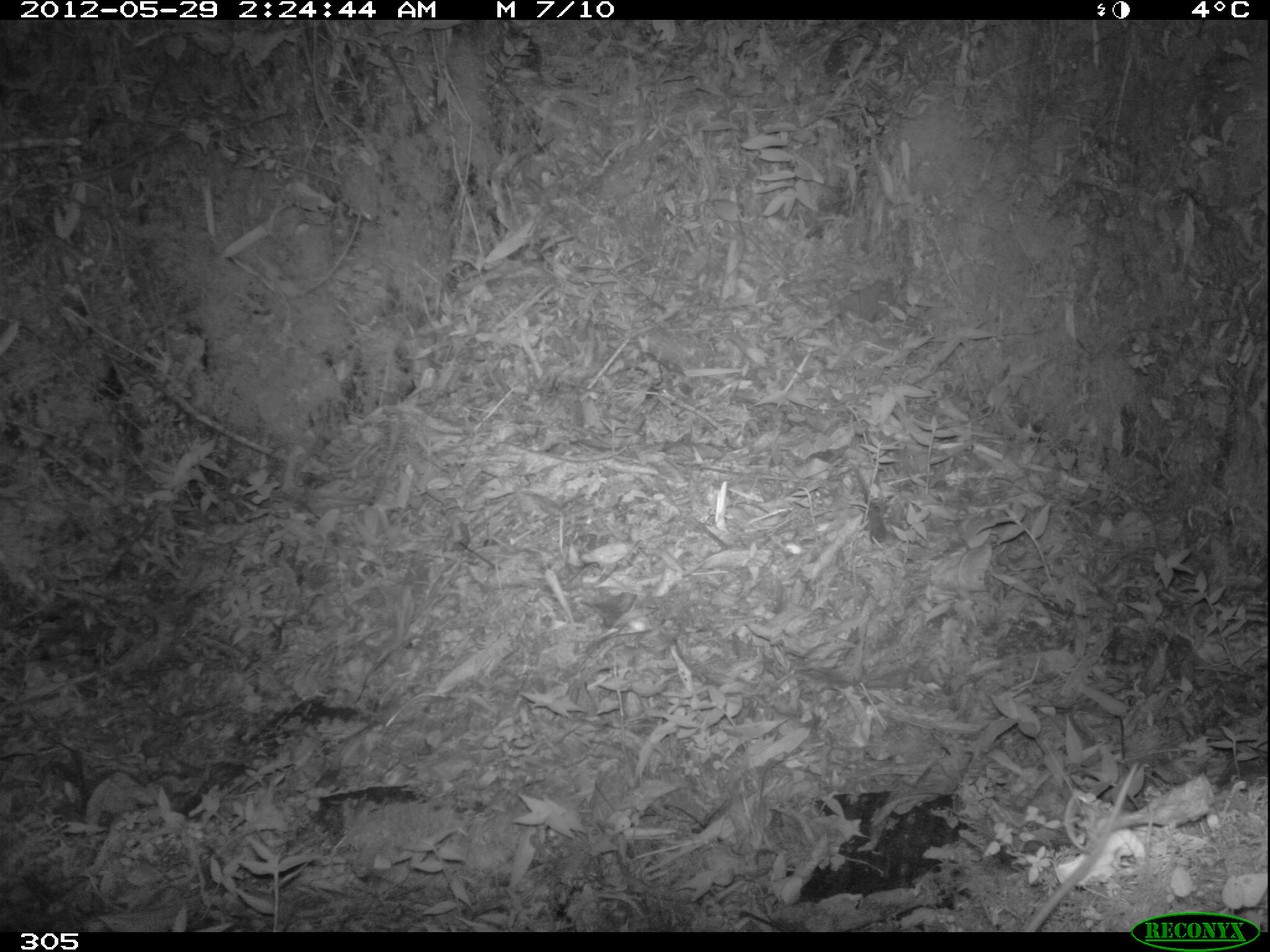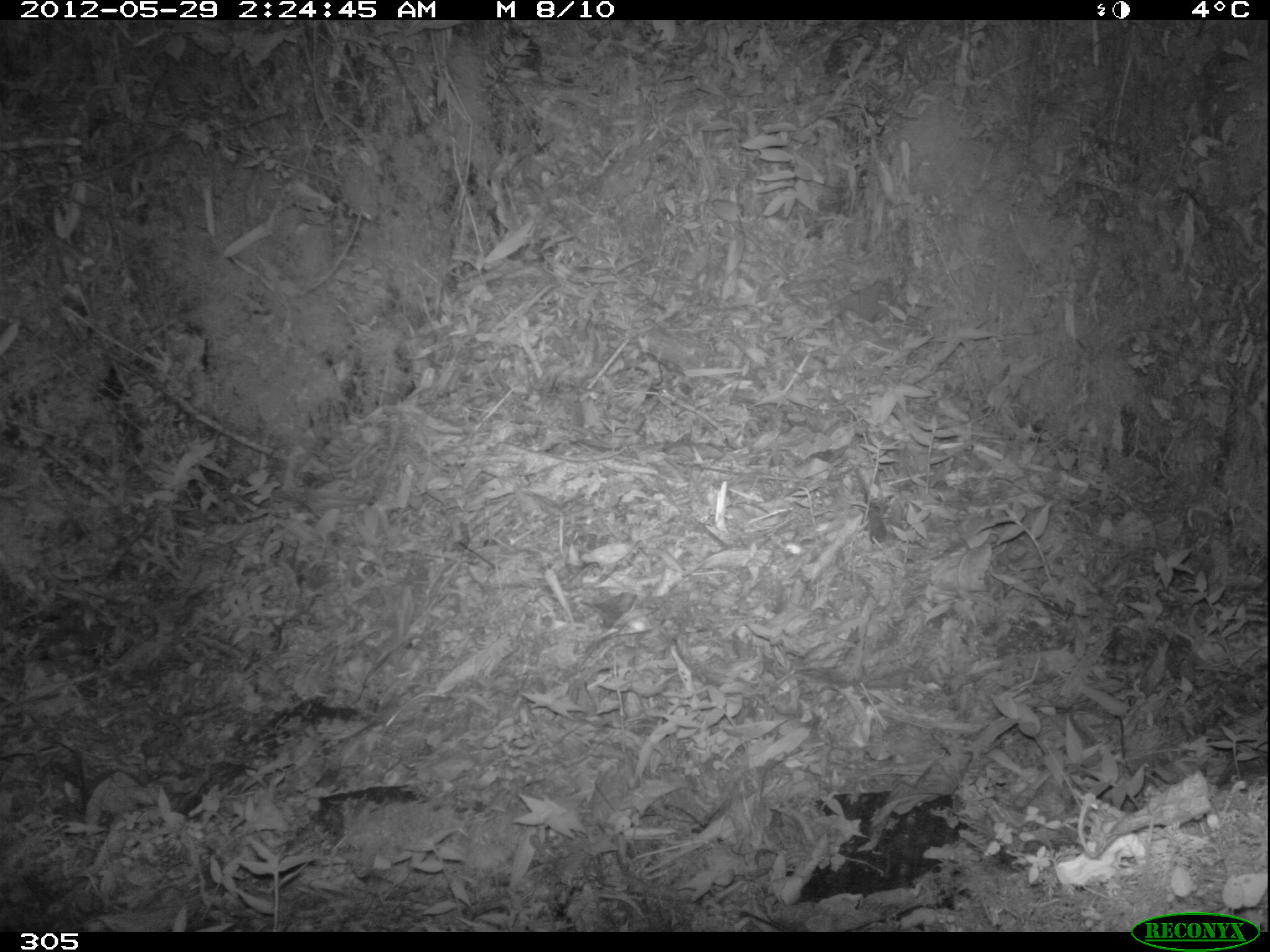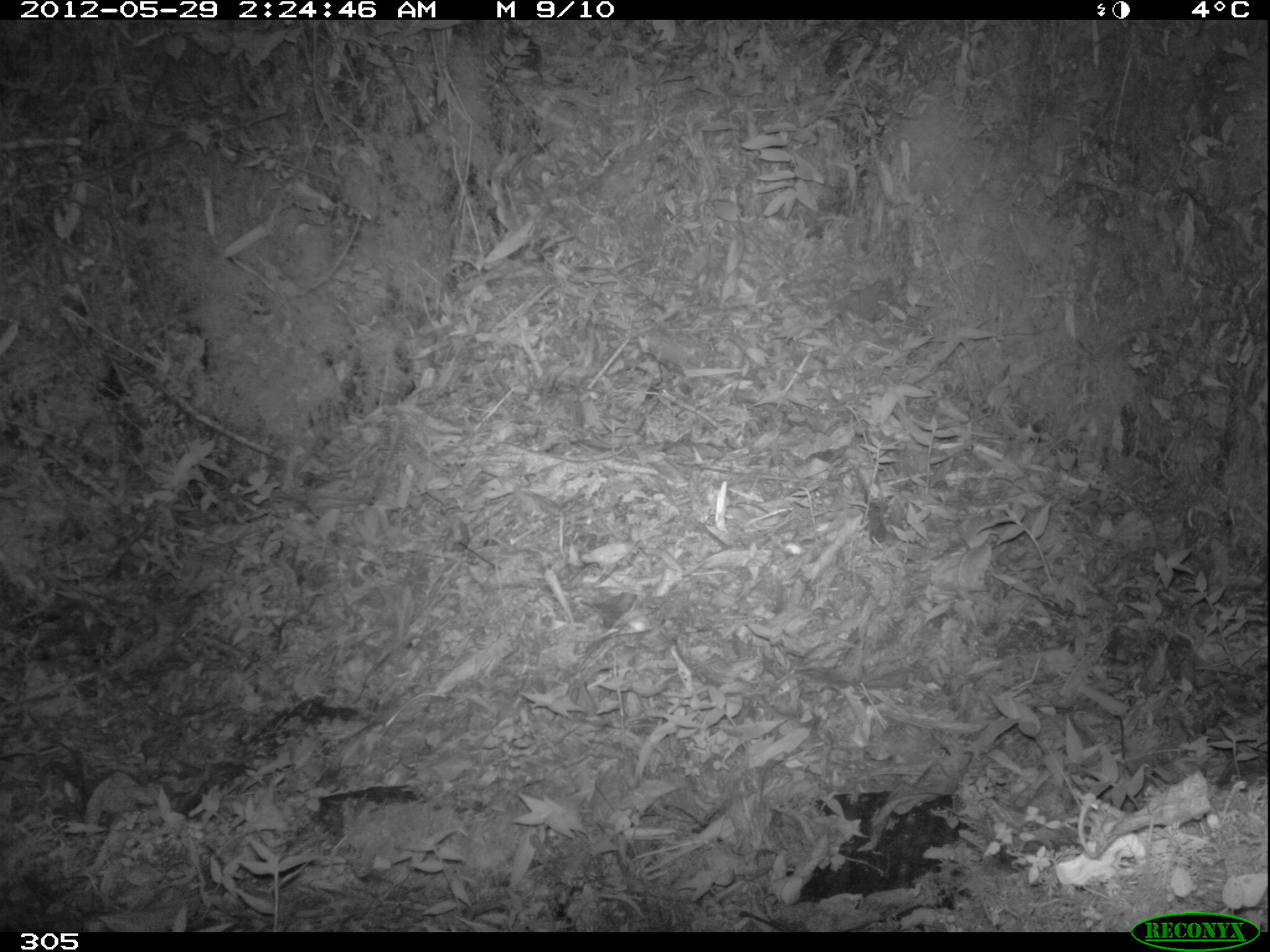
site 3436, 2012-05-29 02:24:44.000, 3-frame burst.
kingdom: Animalia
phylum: Chordata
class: Mammalia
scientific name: Mammalia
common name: mammals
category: unknown mammal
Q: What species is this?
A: Unknown mammal (mammals) (Mammalia).